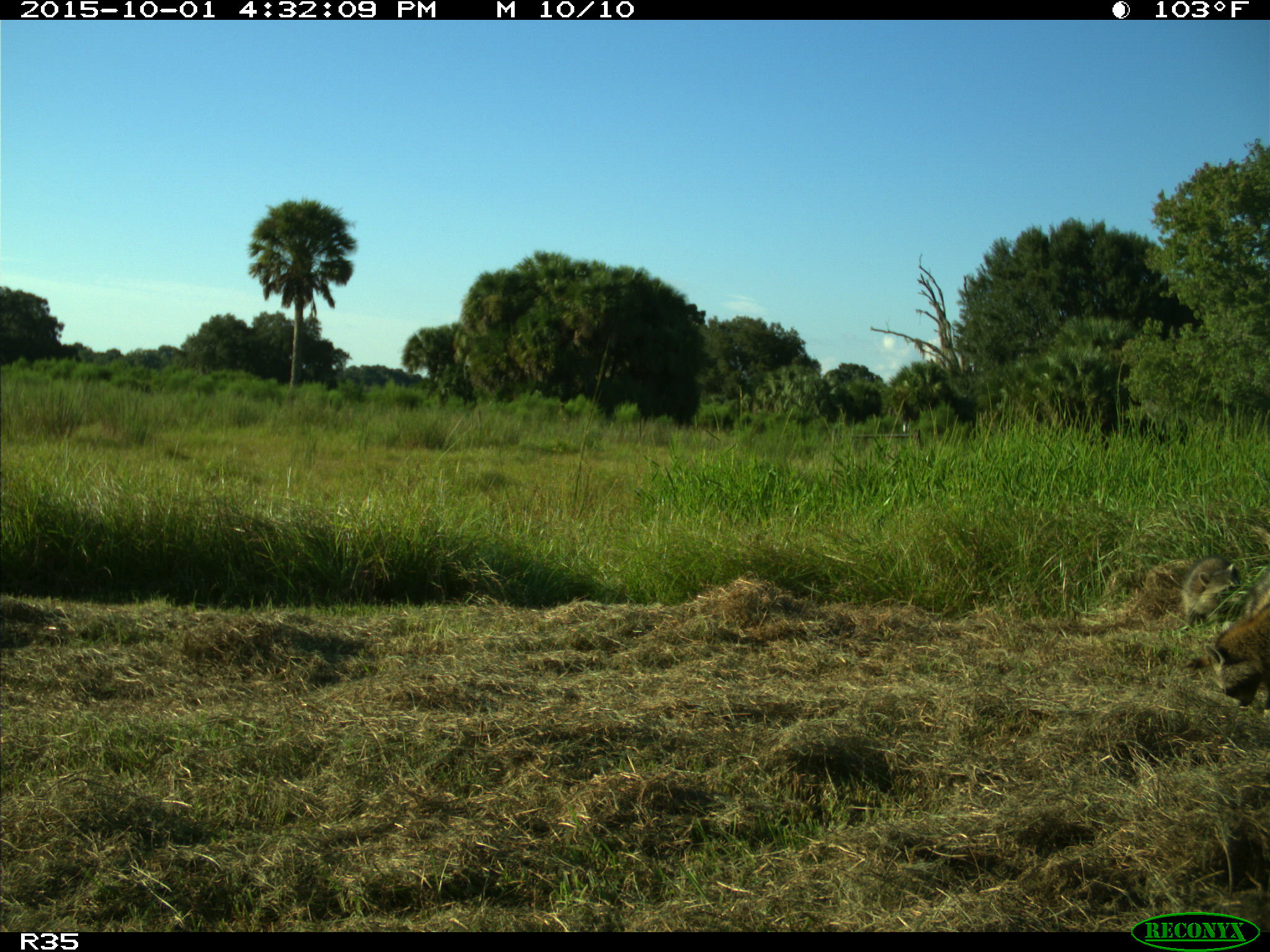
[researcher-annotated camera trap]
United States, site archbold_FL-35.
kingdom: Animalia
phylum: Chordata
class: Mammalia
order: Carnivora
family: Procyonidae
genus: Procyon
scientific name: Procyon lotor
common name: common raccoon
Procyon lotor (common raccoon).